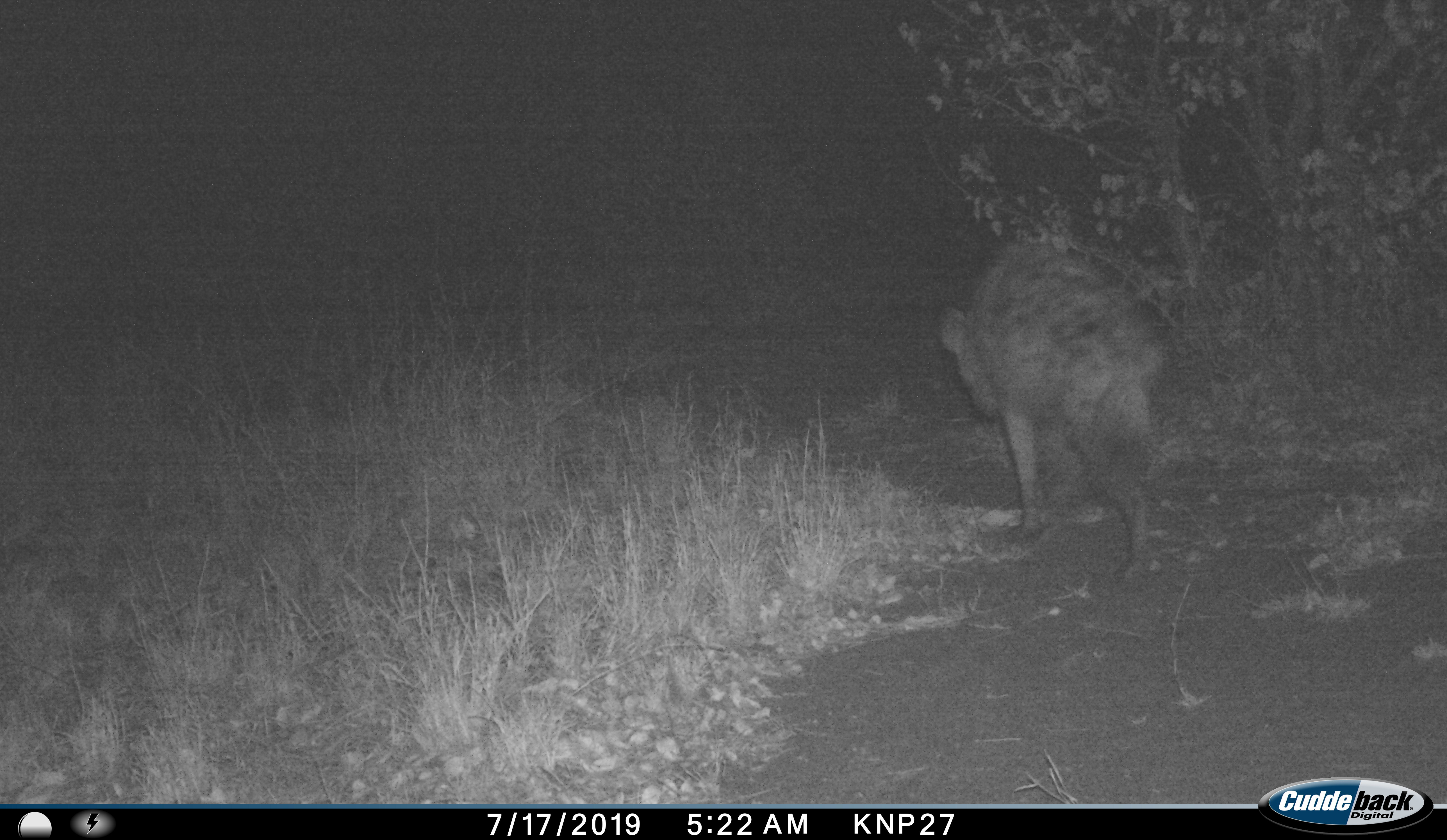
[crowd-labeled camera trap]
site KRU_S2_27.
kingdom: Animalia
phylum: Chordata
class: Mammalia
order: Carnivora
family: Hyaenidae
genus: Crocuta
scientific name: Crocuta crocuta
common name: spotted hyena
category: hyenaspotted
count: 1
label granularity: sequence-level